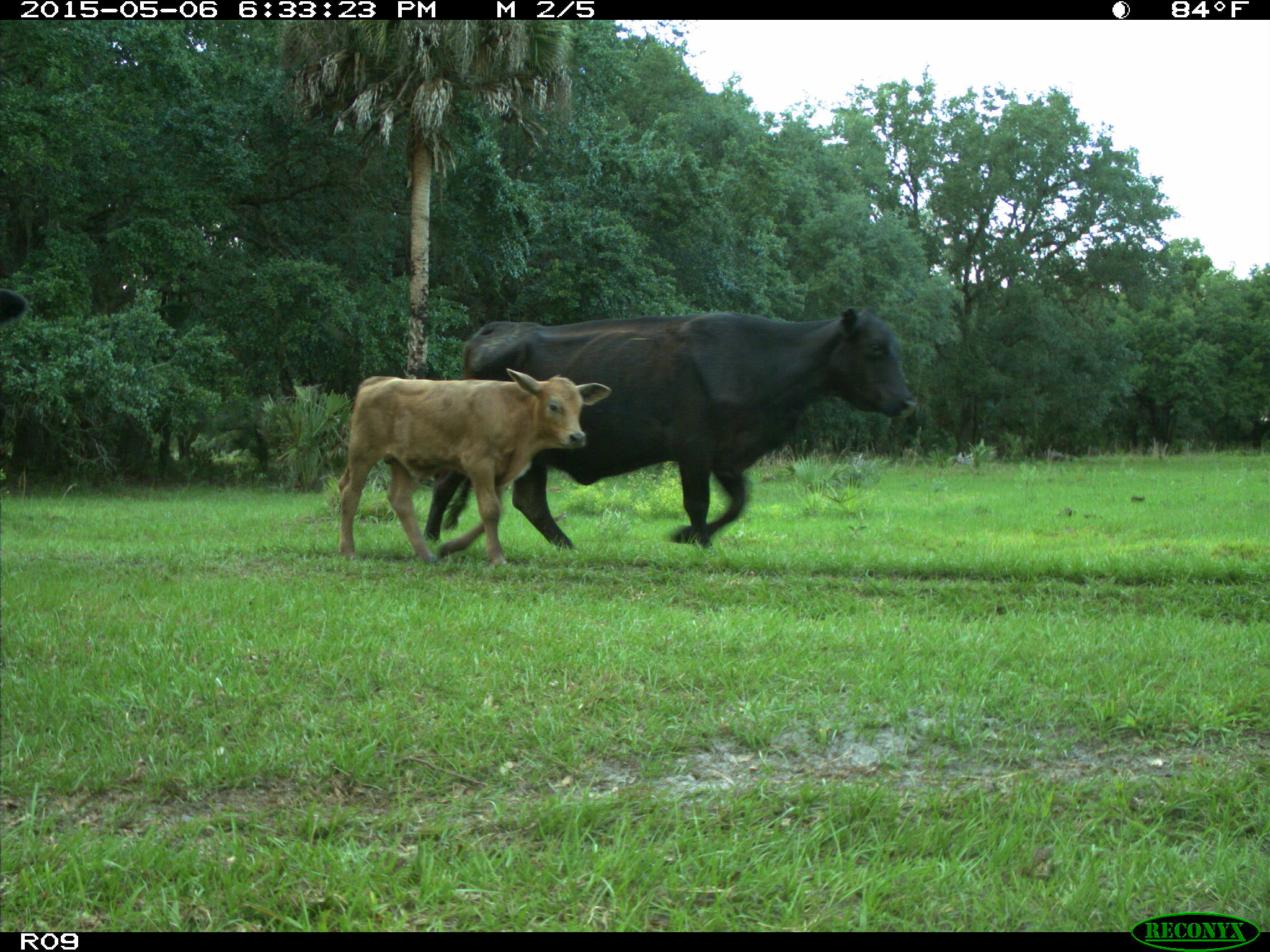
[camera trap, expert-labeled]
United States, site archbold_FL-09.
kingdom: Animalia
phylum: Chordata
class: Mammalia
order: Artiodactyla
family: Bovidae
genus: Bos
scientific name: Bos taurus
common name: domestic cow